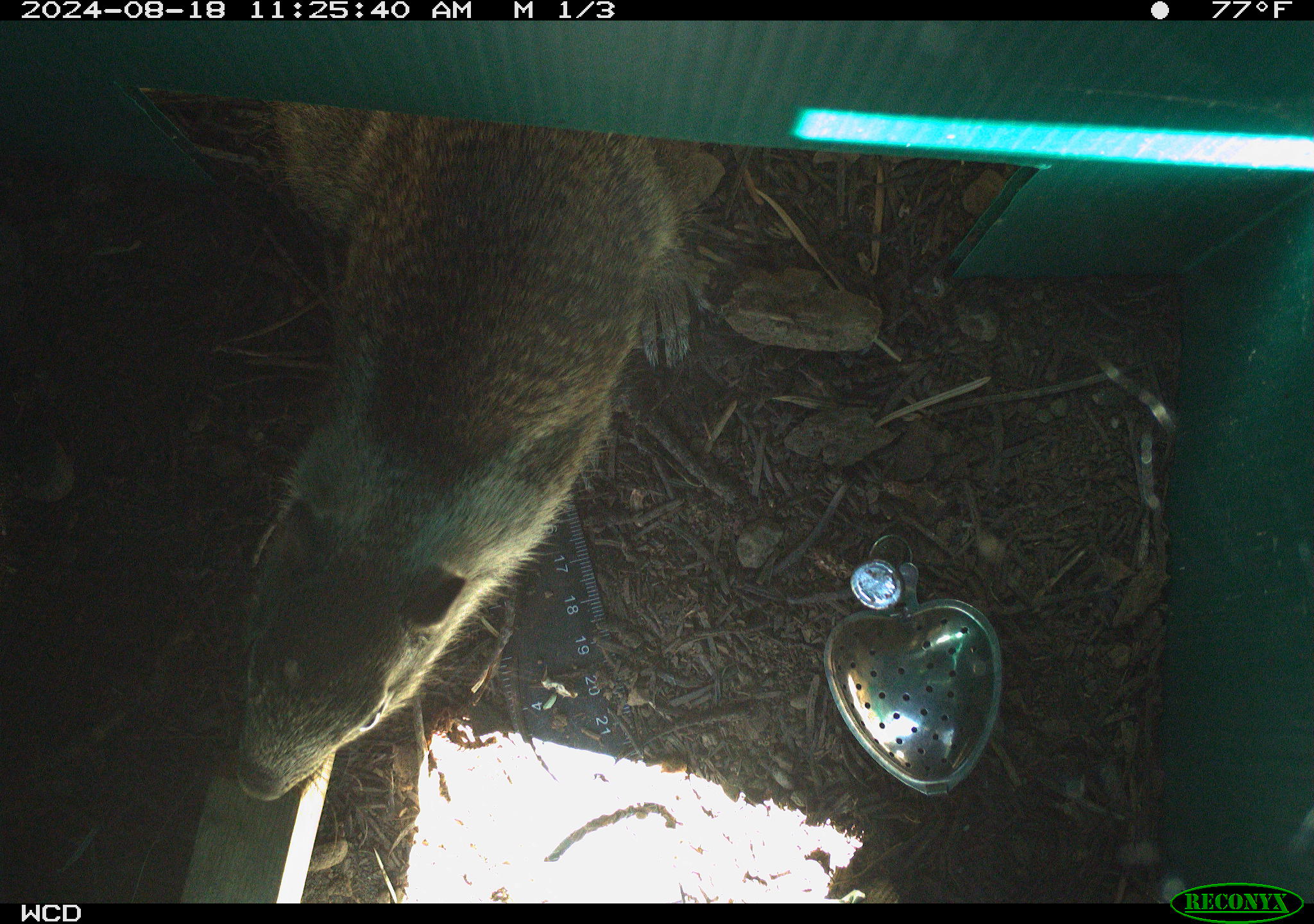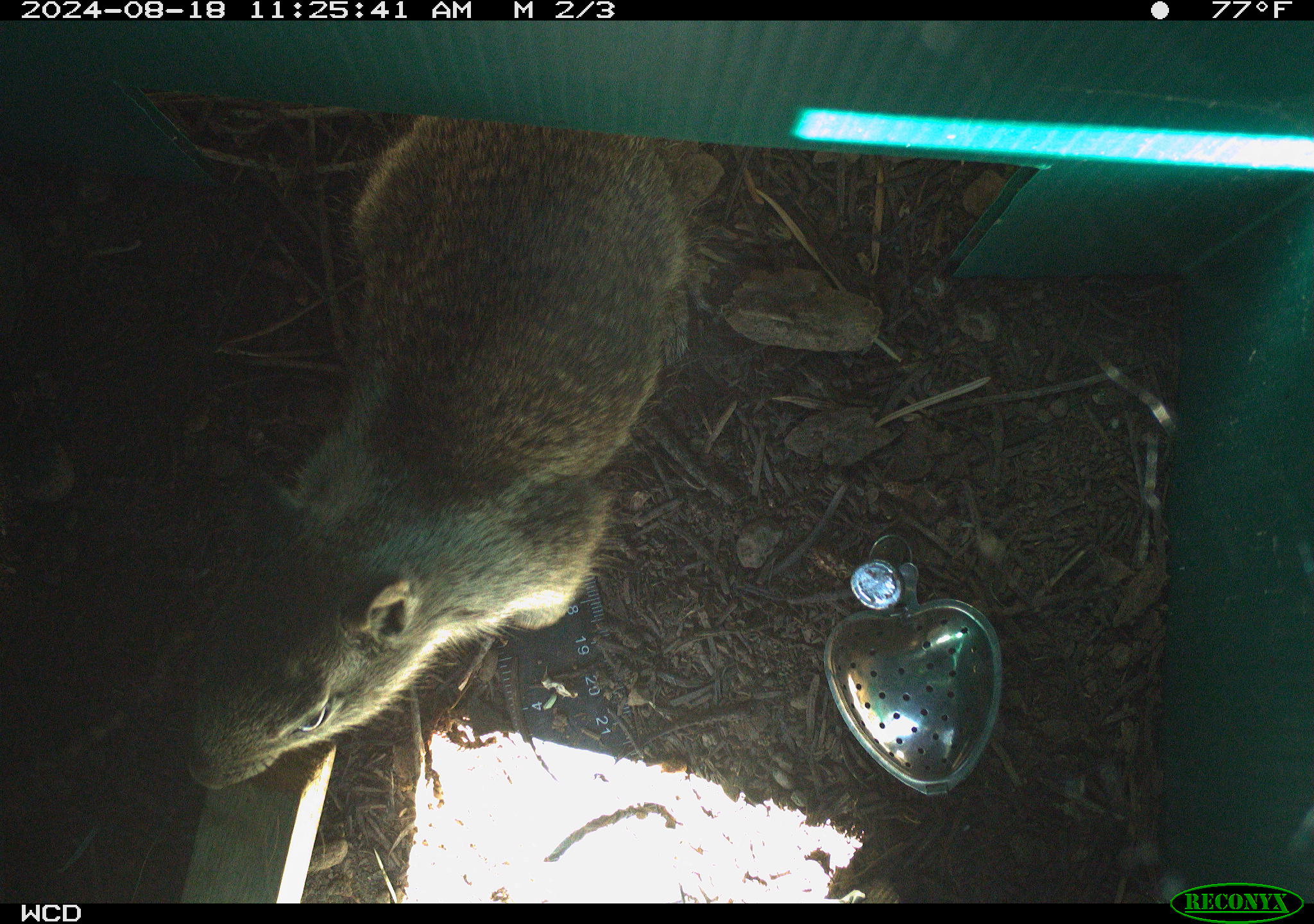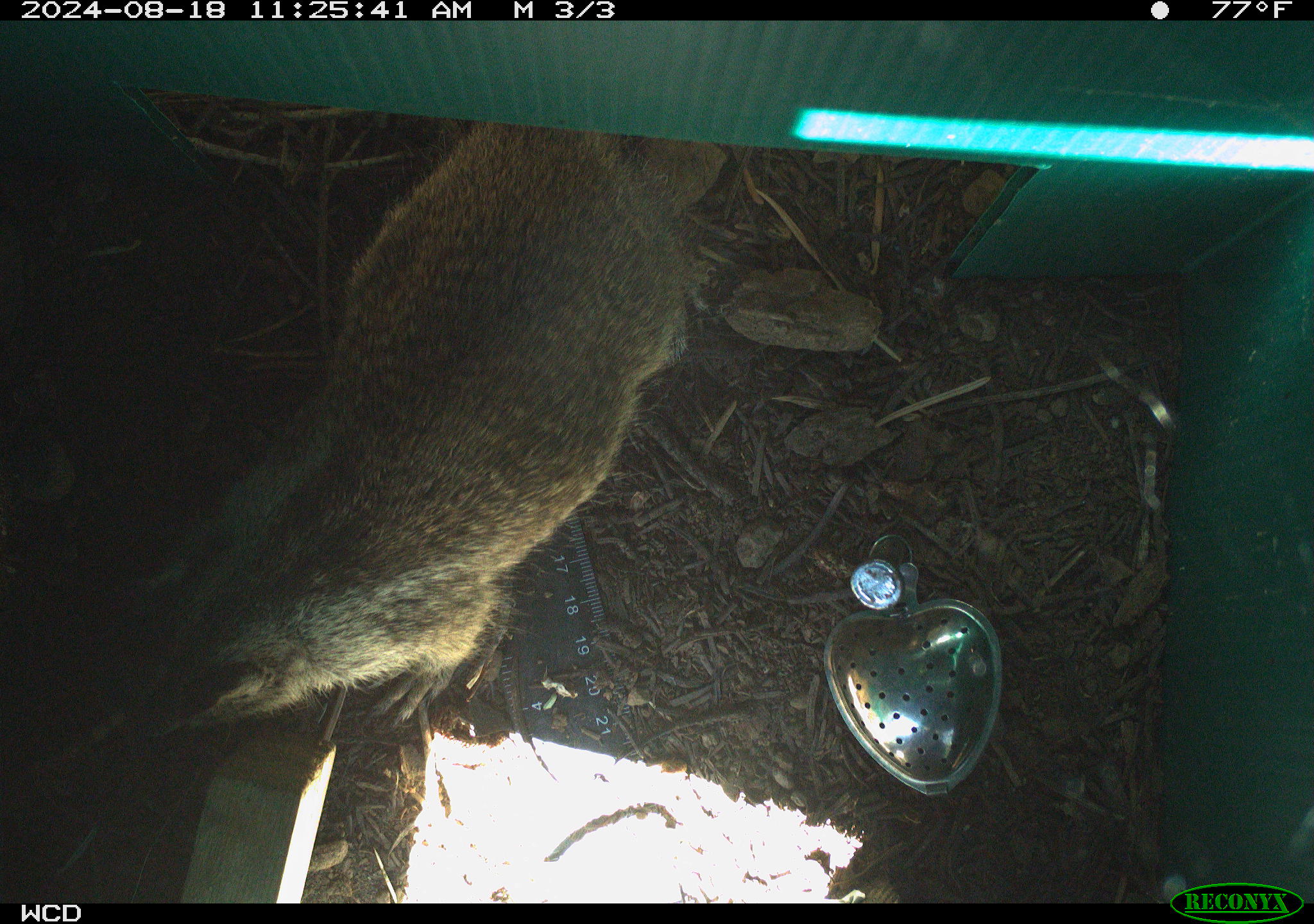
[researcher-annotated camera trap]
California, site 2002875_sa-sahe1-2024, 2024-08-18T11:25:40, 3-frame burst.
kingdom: Animalia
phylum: Chordata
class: Mammalia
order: Rodentia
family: Sciuridae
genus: Otospermophilus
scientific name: Otospermophilus beecheyi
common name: california ground squirrel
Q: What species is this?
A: California ground squirrel (Otospermophilus beecheyi).